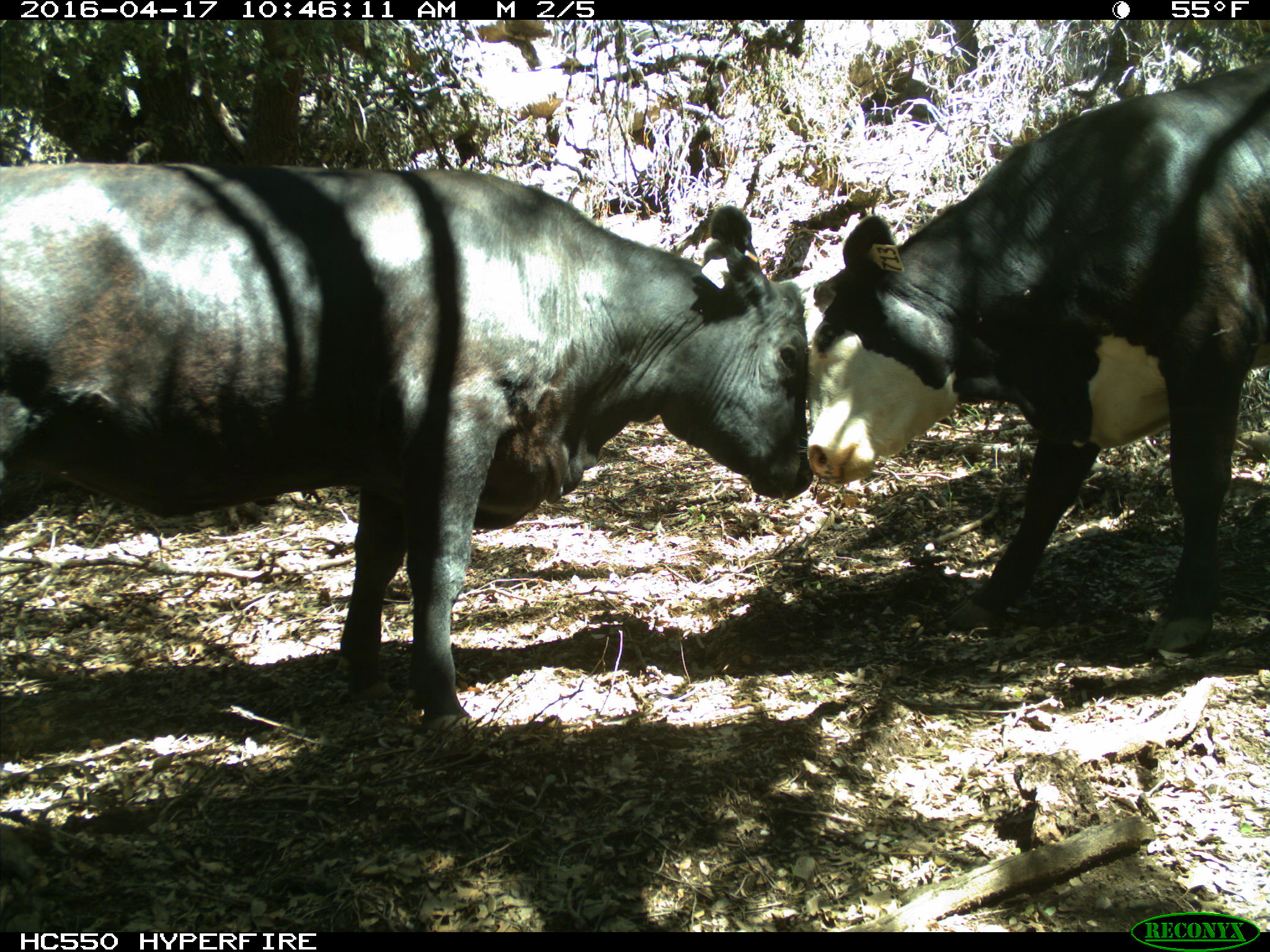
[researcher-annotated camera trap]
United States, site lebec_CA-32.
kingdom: Animalia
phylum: Chordata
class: Mammalia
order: Artiodactyla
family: Bovidae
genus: Bos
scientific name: Bos taurus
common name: domestic cow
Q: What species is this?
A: Bos taurus (domestic cow).